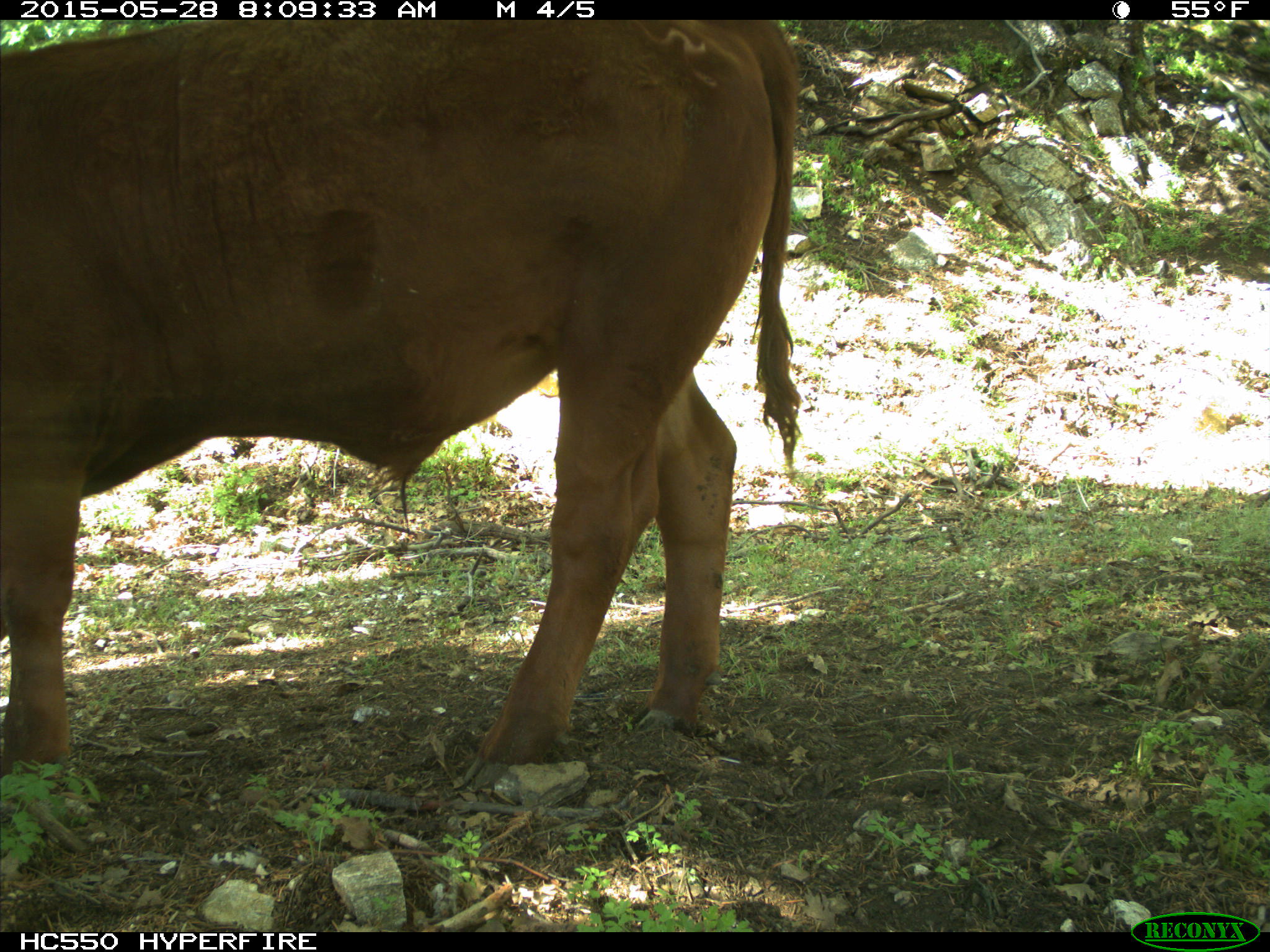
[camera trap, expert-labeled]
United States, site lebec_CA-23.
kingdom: Animalia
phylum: Chordata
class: Mammalia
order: Artiodactyla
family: Bovidae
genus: Bos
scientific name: Bos taurus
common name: domestic cow